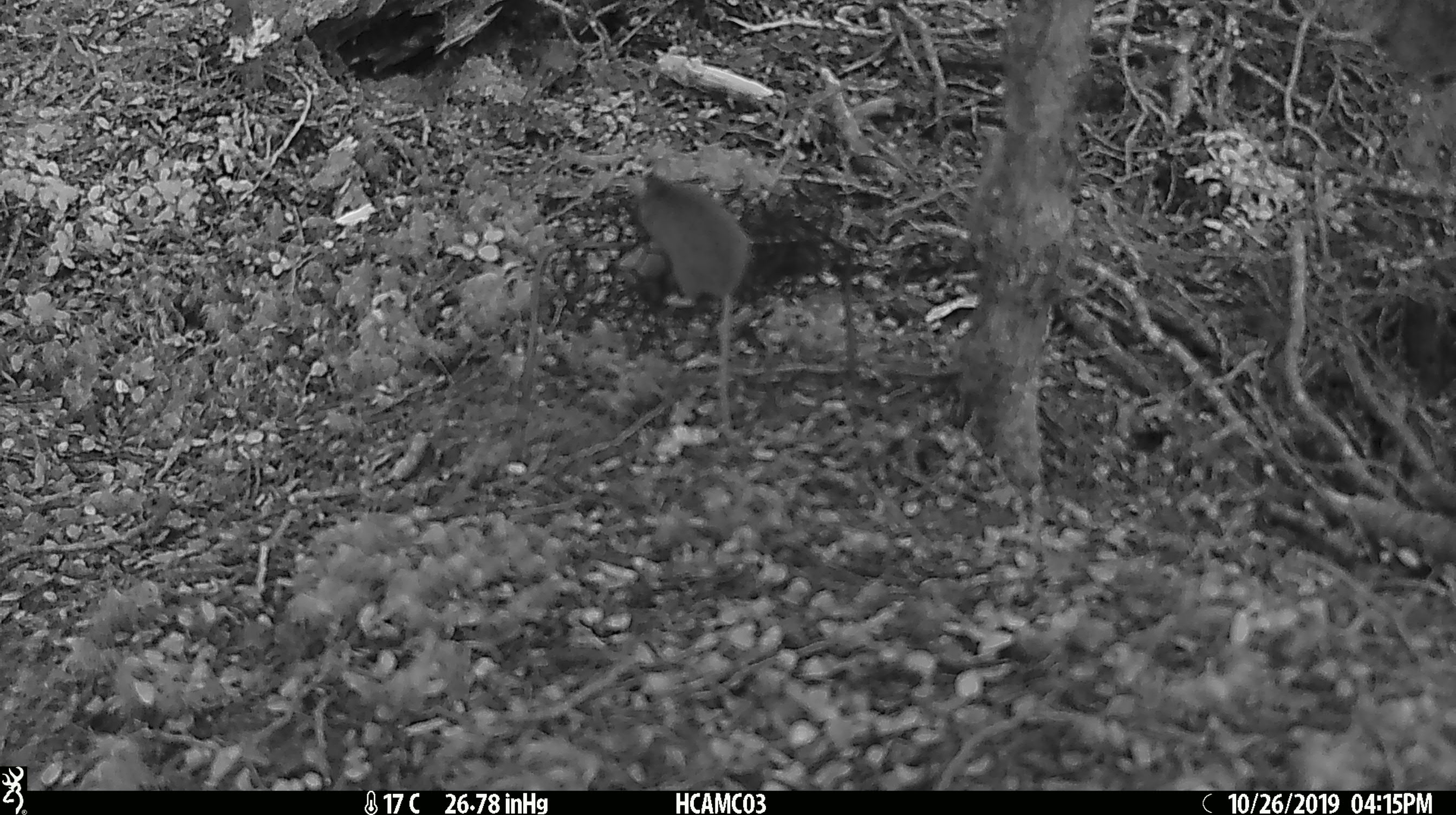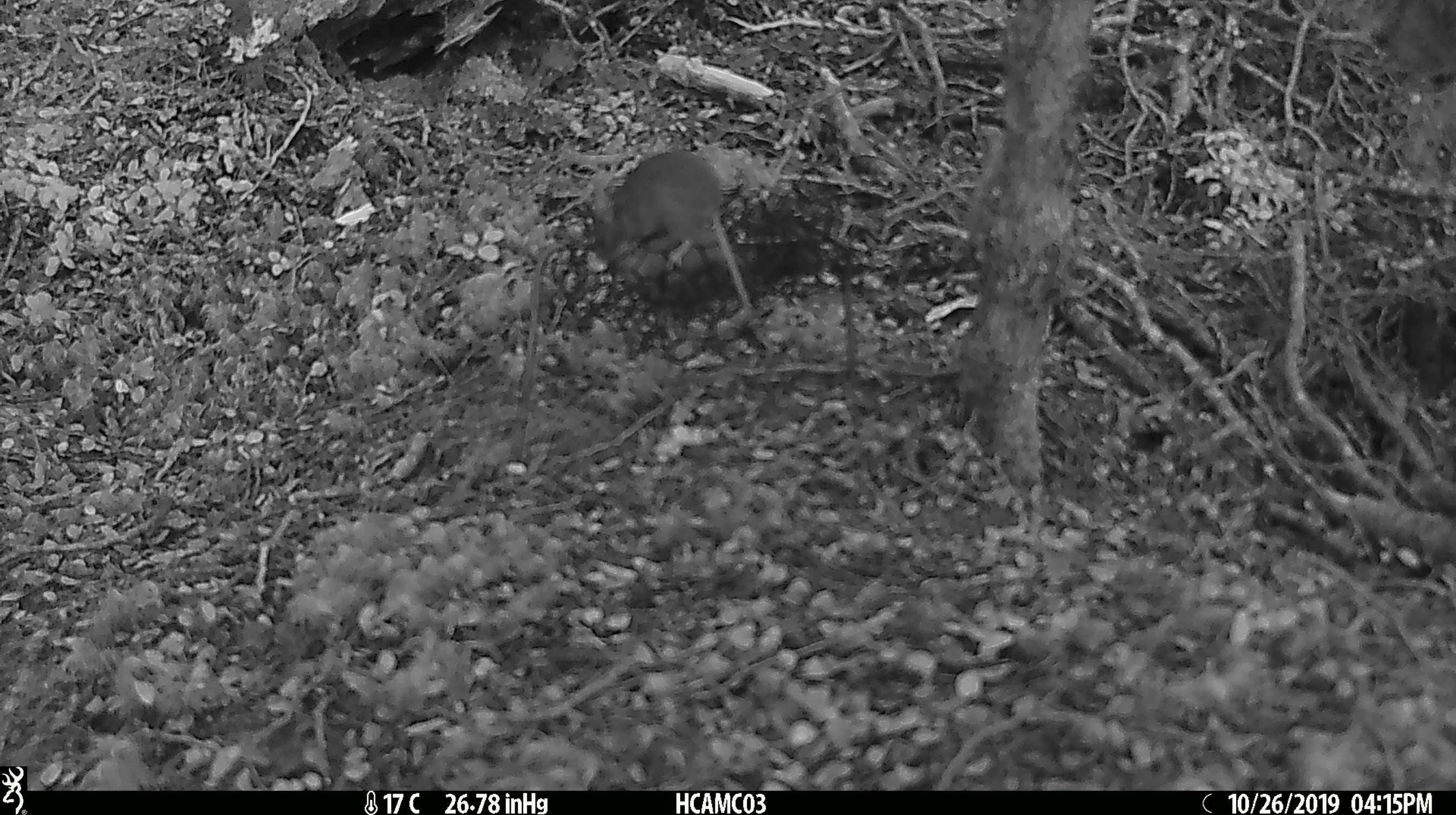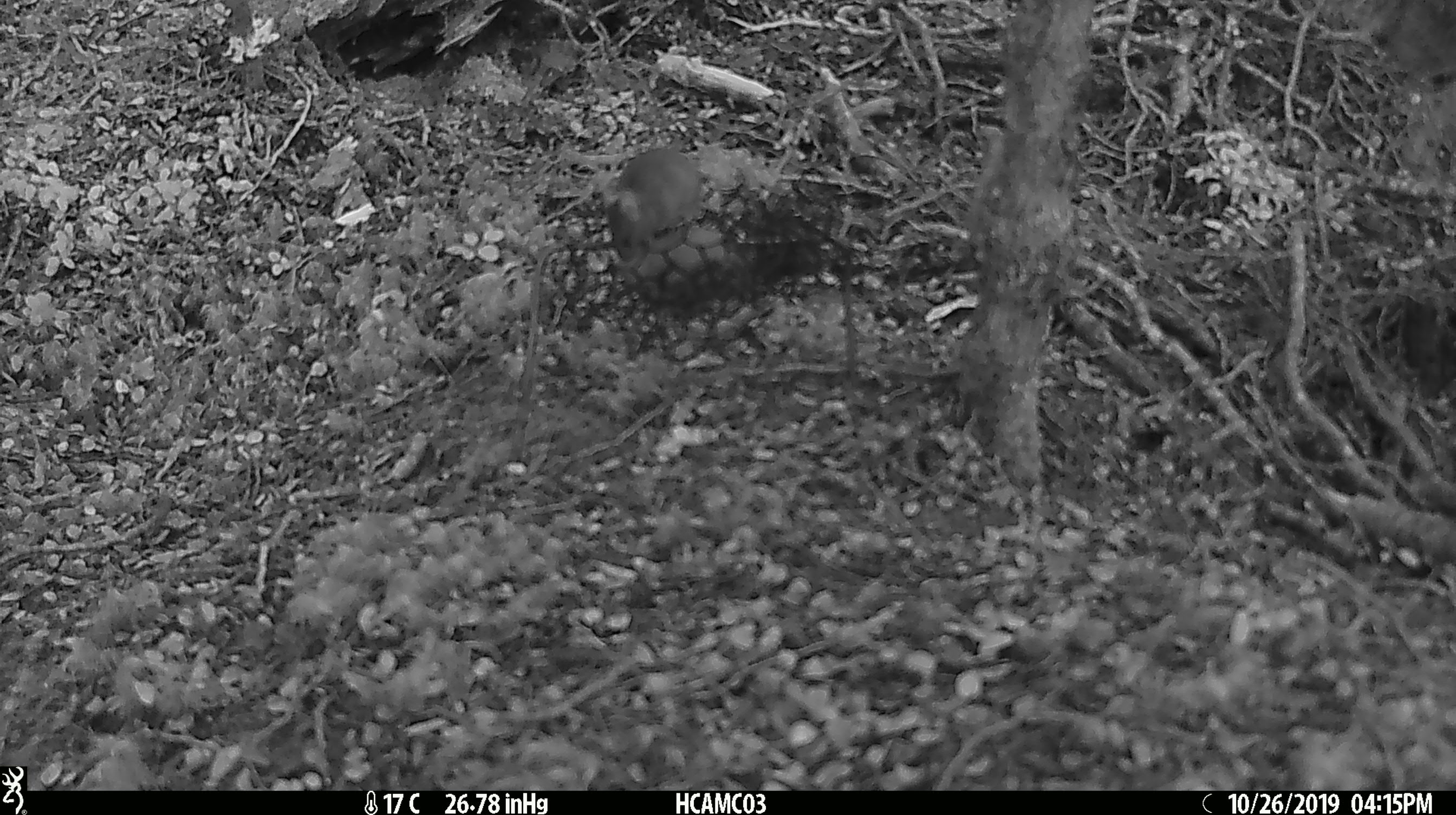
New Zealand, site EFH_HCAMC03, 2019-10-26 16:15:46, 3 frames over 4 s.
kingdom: Animalia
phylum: Chordata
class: Mammalia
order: Rodentia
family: Muridae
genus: Mus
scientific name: Mus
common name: mouse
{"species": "mouse (Mus)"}